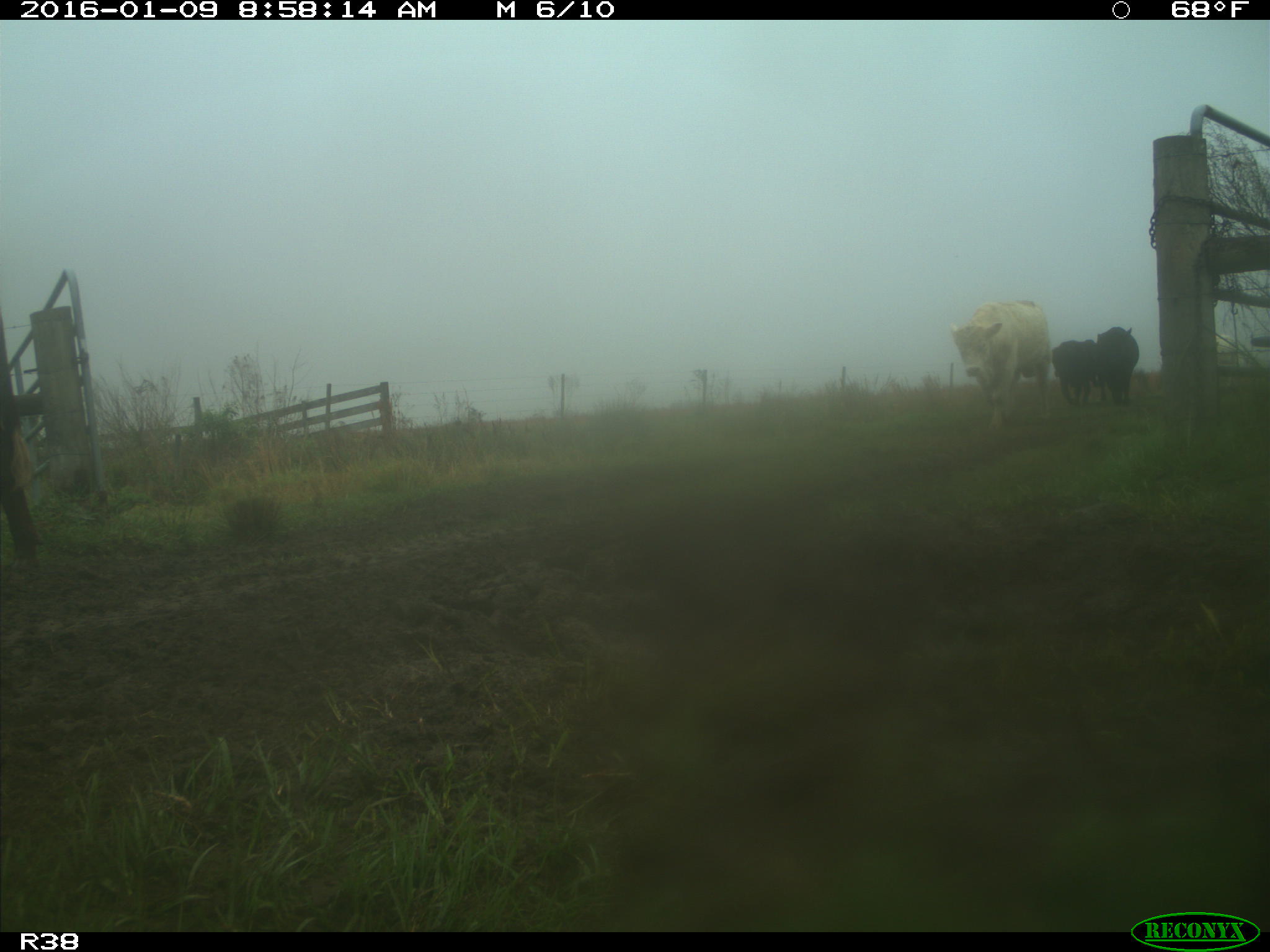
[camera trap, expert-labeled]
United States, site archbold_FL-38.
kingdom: Animalia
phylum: Chordata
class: Mammalia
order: Artiodactyla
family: Bovidae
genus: Bos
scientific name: Bos taurus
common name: domestic cow